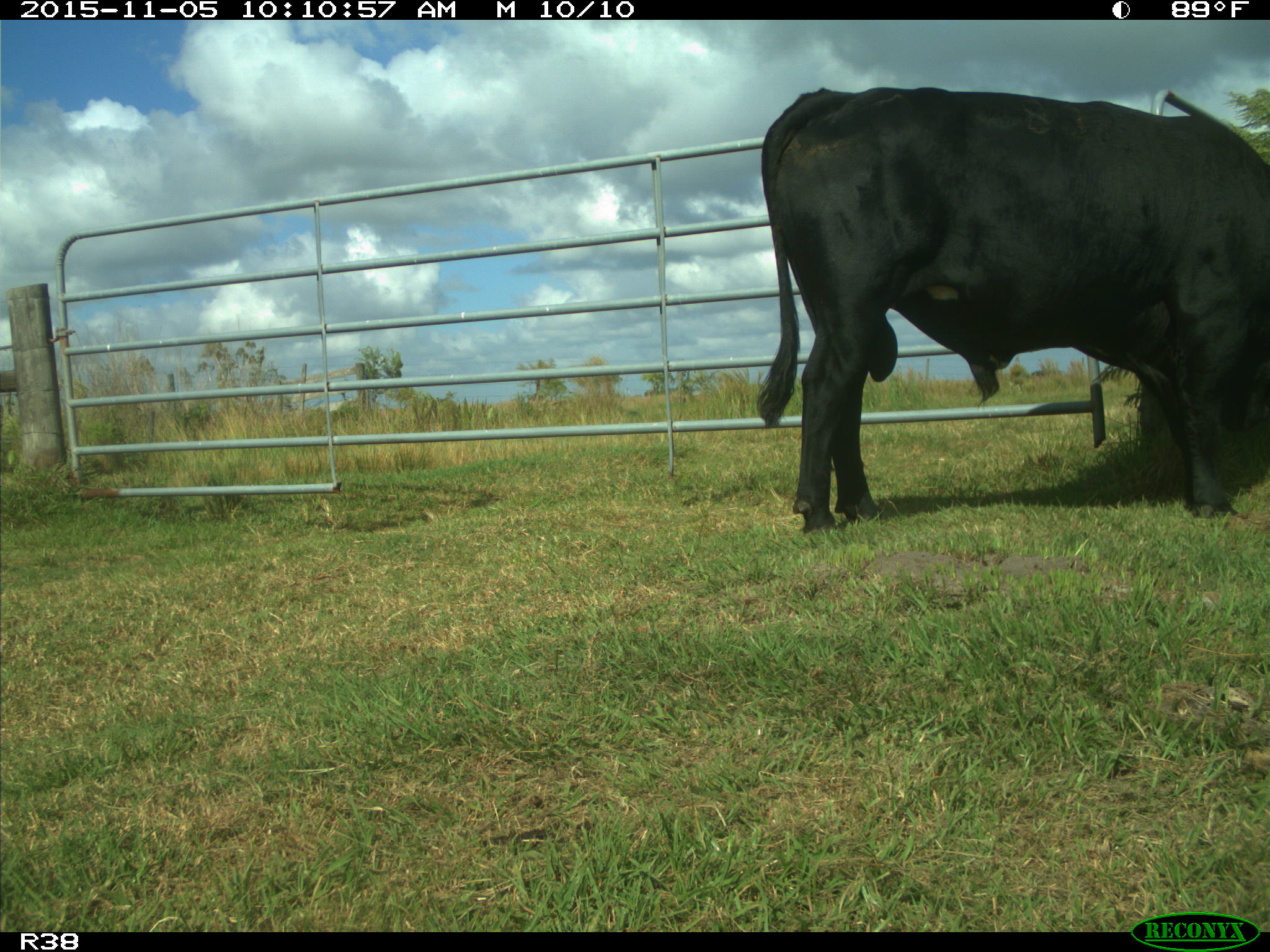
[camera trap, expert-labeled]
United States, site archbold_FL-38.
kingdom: Animalia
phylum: Chordata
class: Mammalia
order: Artiodactyla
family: Bovidae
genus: Bos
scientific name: Bos taurus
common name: domestic cow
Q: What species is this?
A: Bos taurus (domestic cow).